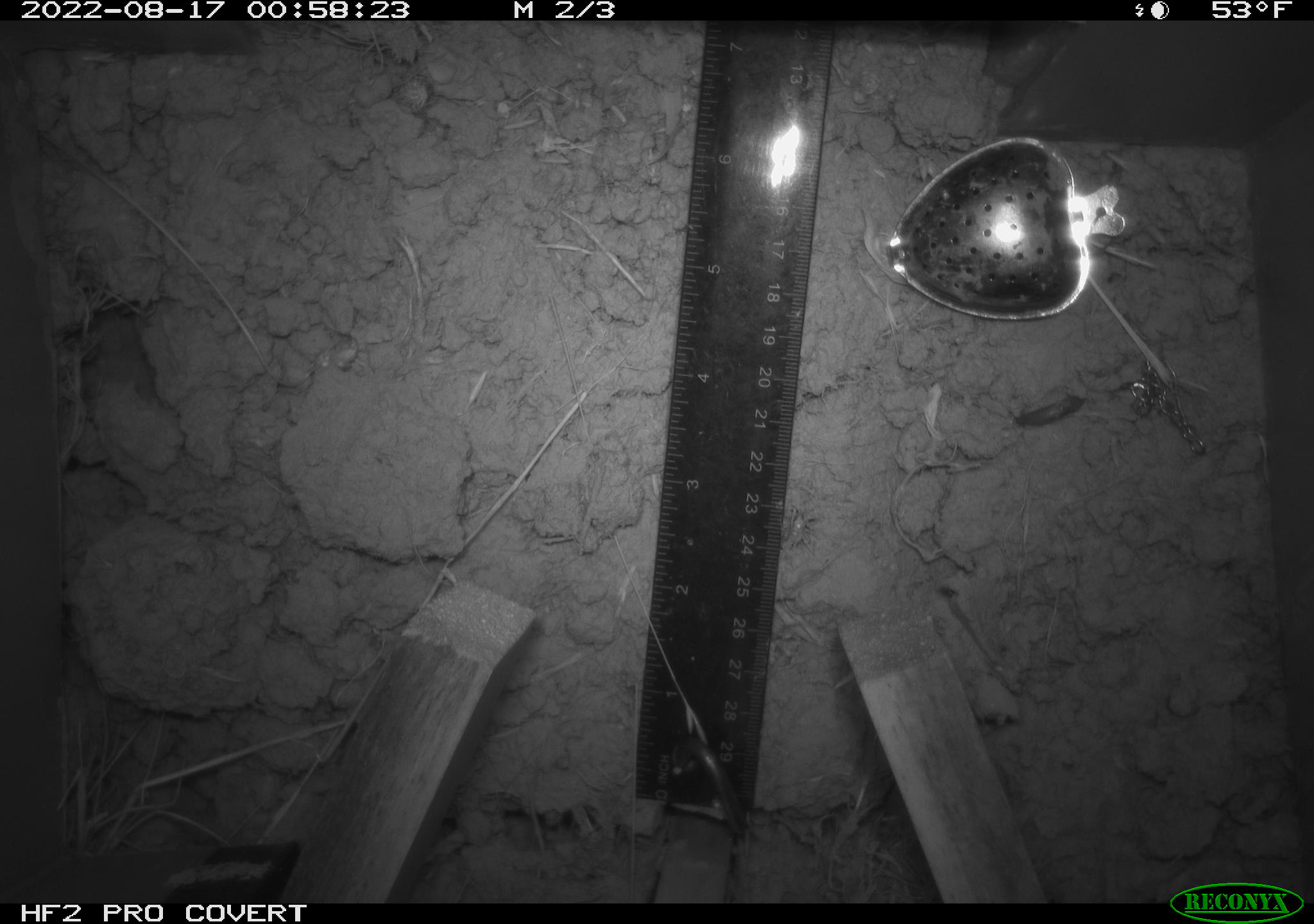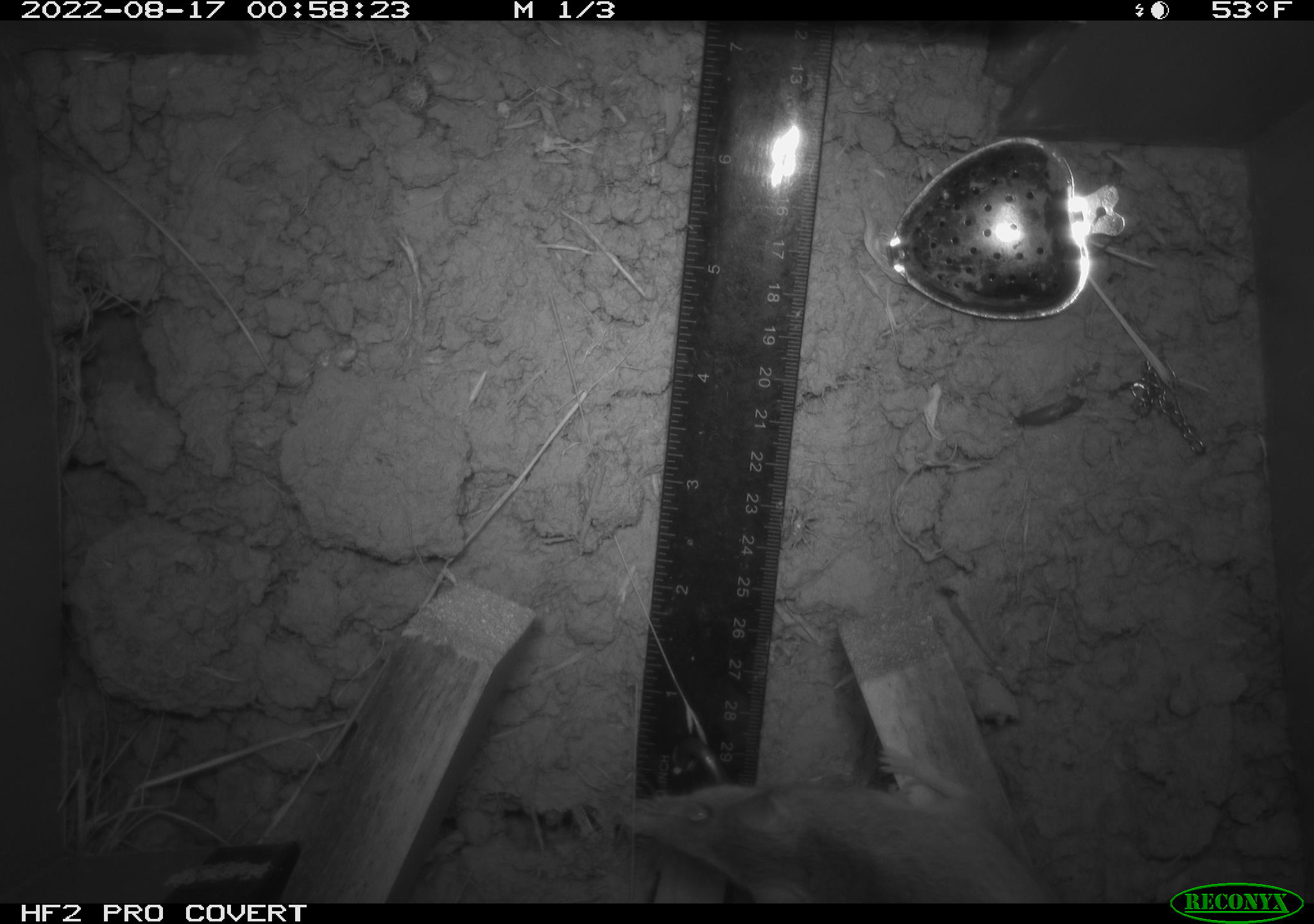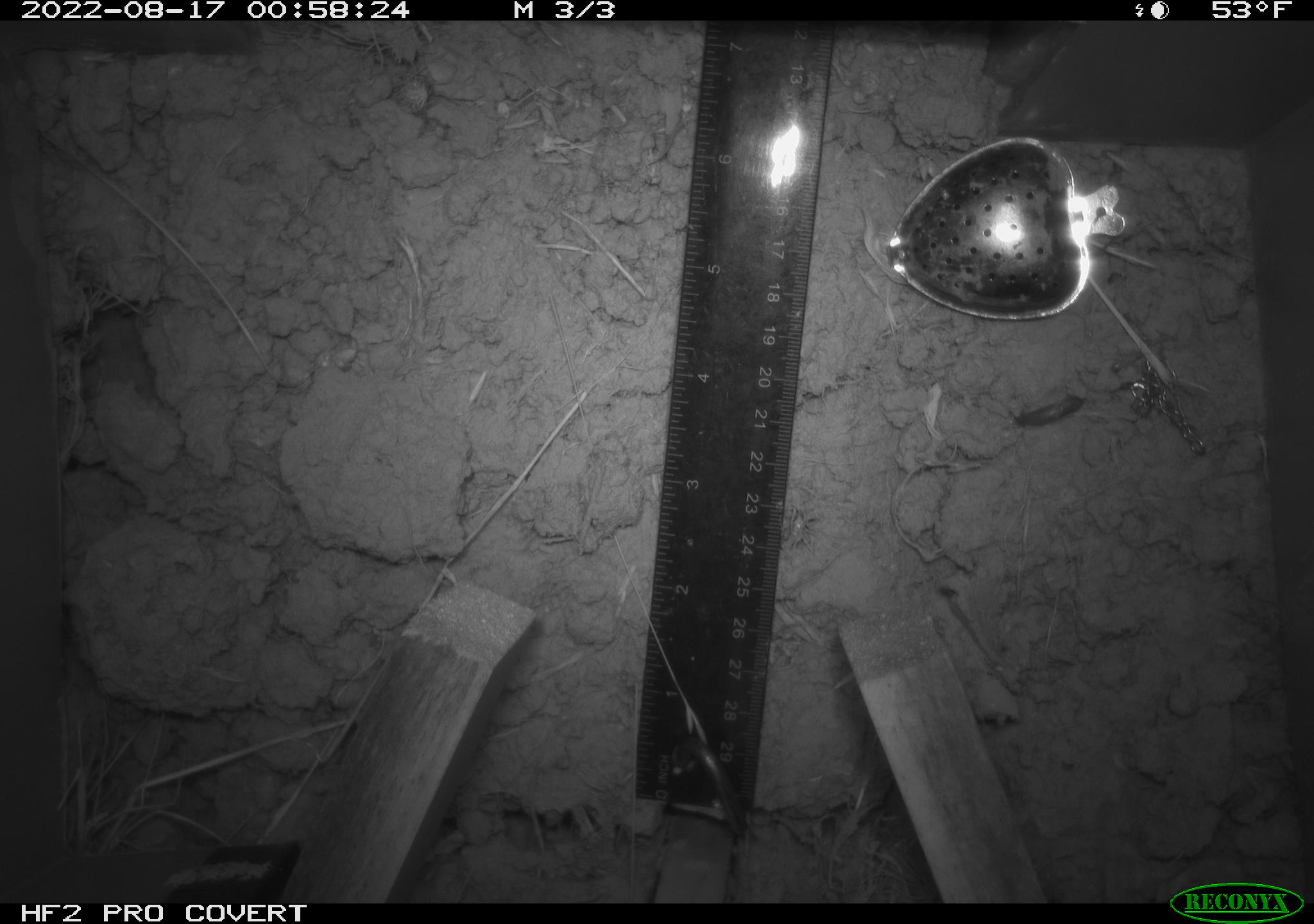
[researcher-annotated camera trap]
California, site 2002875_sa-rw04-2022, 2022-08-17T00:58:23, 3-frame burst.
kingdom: Animalia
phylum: Chordata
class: Mammalia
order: Rodentia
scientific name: Rodentia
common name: mouse species